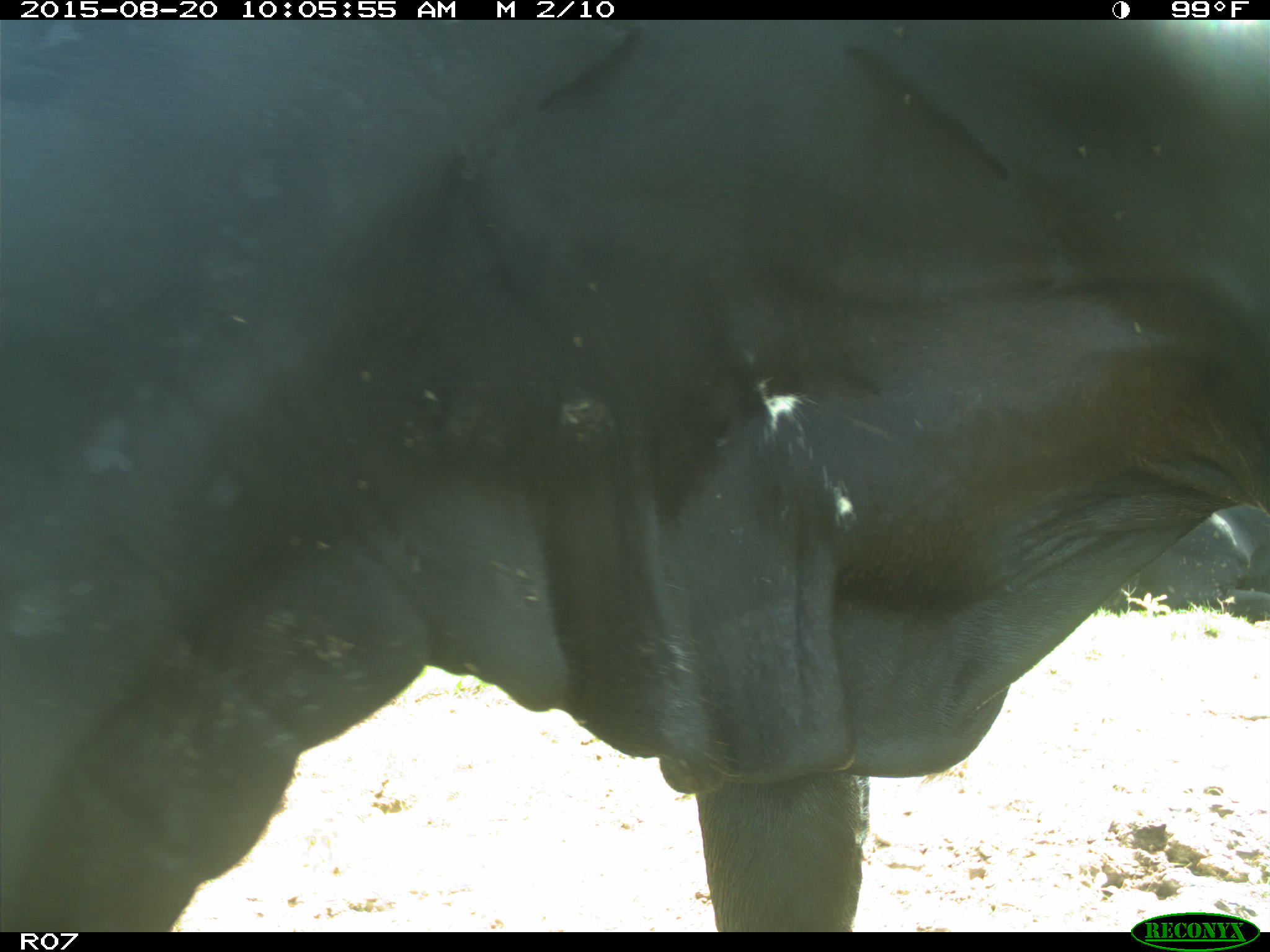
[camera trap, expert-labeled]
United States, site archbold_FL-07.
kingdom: Animalia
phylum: Chordata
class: Mammalia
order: Artiodactyla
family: Bovidae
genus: Bos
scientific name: Bos taurus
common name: domestic cow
Bos taurus (domestic cow).